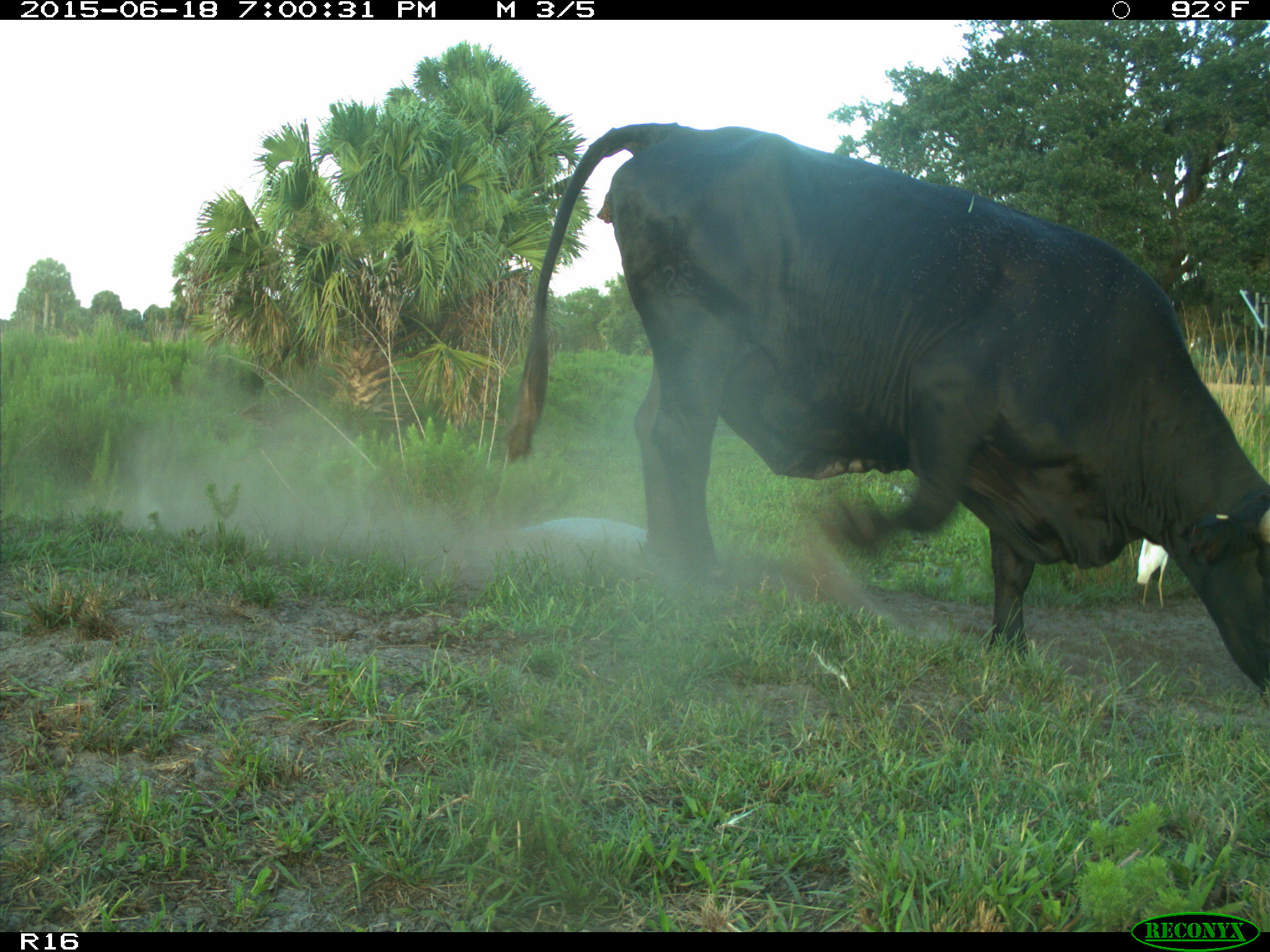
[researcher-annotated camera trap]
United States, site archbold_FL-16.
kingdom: Animalia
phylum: Chordata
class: Mammalia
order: Artiodactyla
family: Bovidae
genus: Bos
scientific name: Bos taurus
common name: domestic cow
Bos taurus (domestic cow).